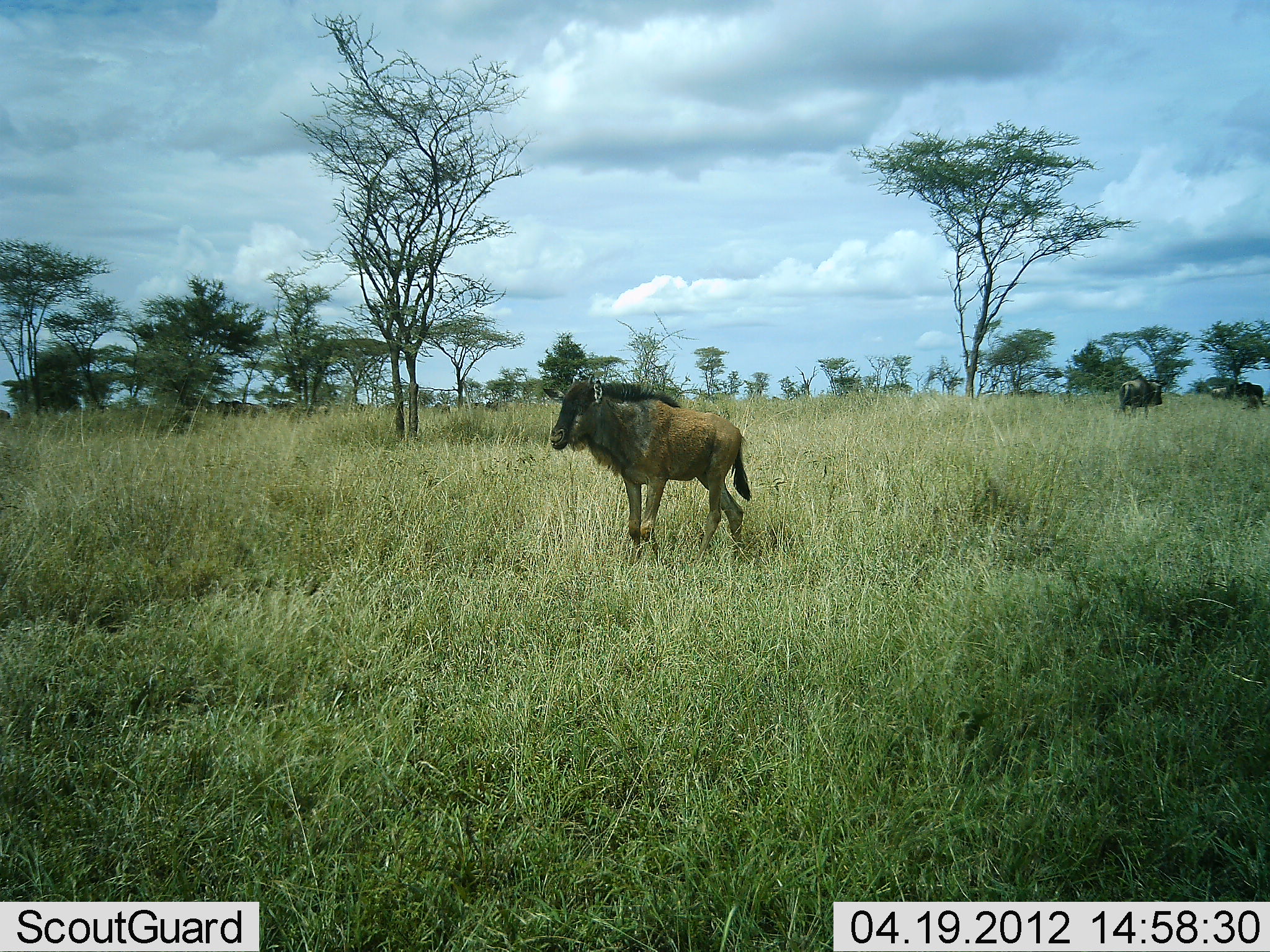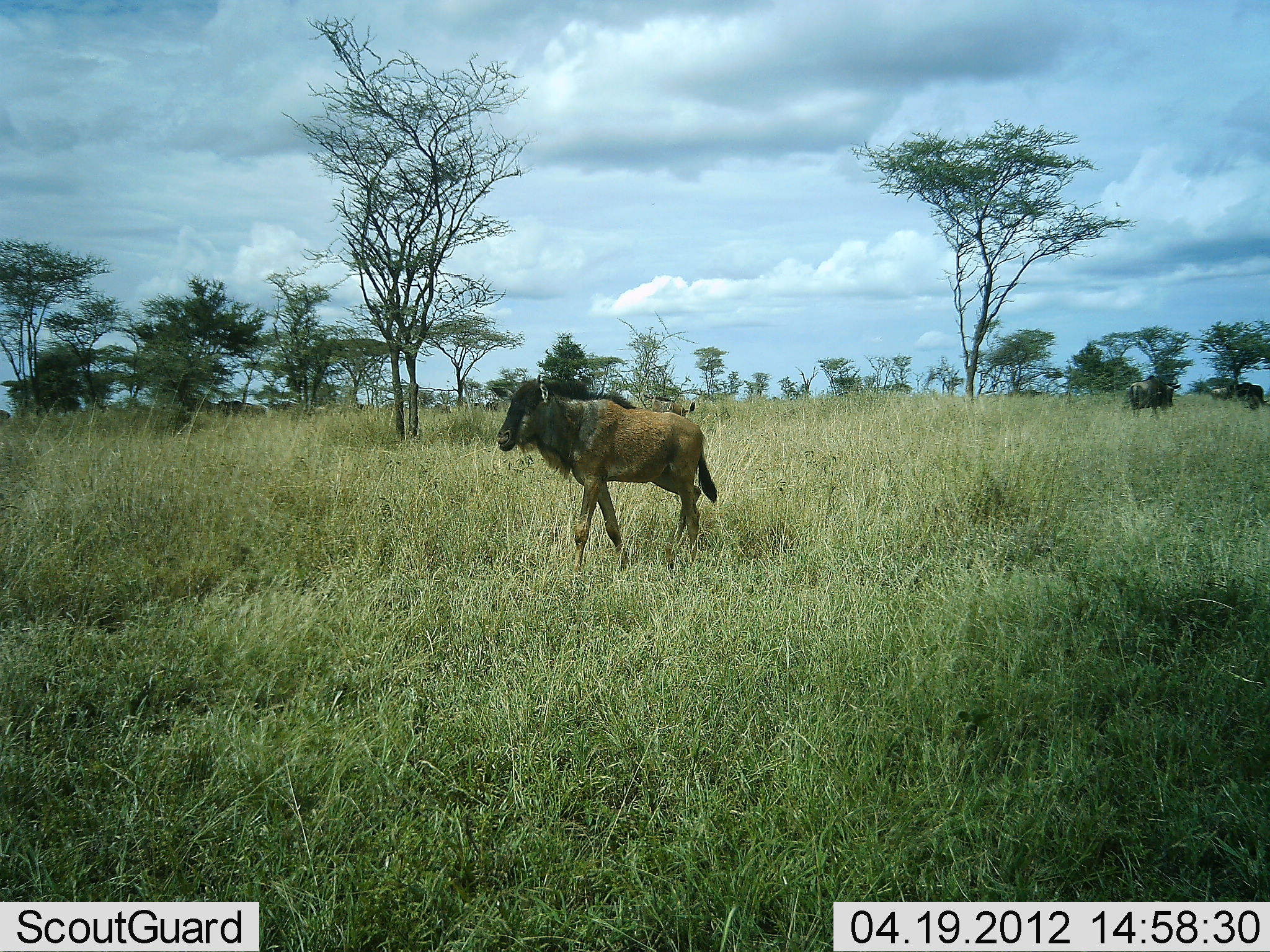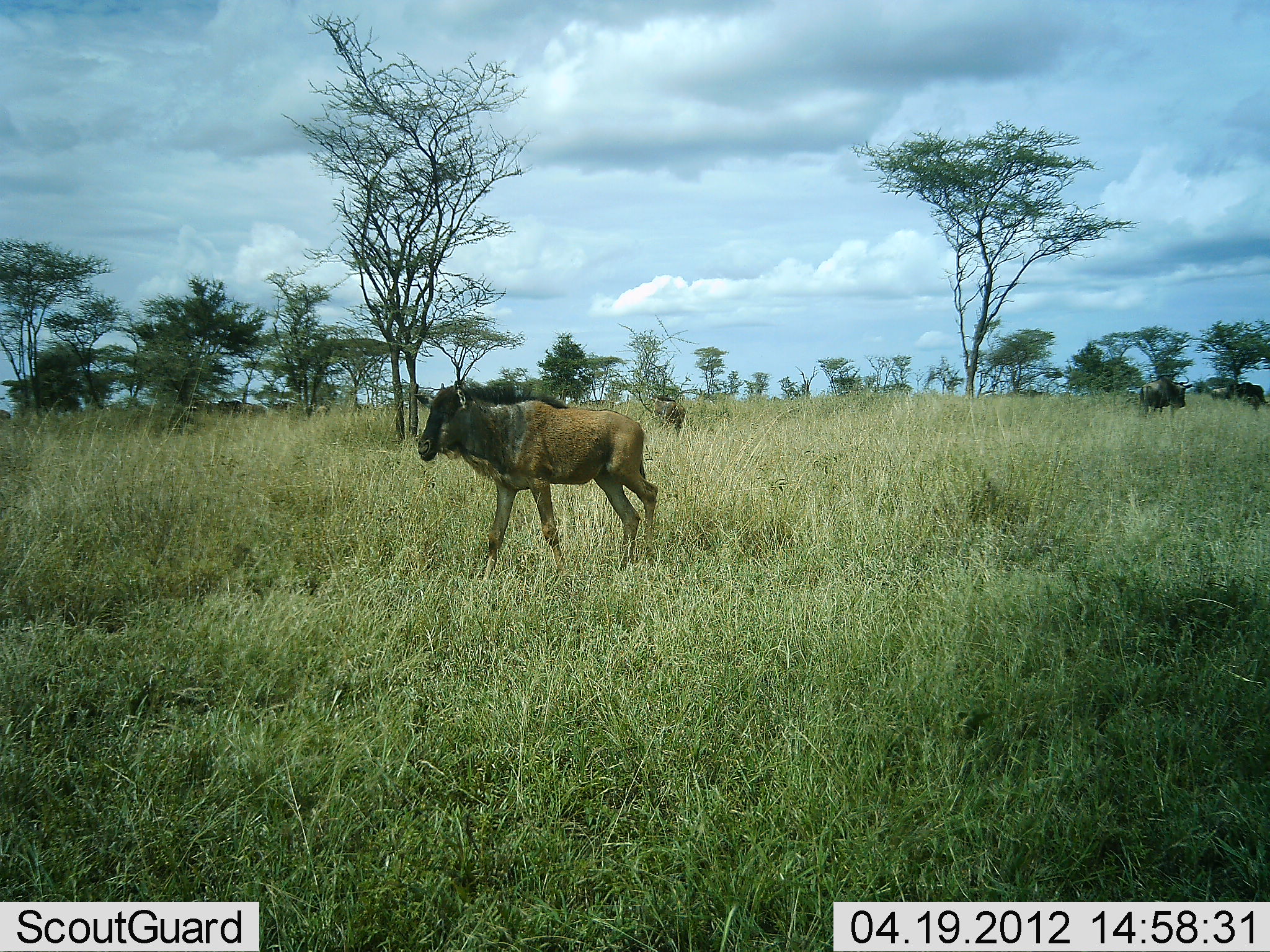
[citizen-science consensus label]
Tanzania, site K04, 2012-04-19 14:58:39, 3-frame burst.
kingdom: Animalia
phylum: Chordata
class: Mammalia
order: Artiodactyla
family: Bovidae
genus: Connochaetes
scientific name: Connochaetes taurinus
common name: blue wildebeest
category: wildebeest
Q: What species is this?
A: Wildebeest (blue wildebeest) (Connochaetes taurinus).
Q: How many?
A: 2.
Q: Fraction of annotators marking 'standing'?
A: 29%.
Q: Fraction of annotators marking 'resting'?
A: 0%.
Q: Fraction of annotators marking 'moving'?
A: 100%.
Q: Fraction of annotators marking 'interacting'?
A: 0%.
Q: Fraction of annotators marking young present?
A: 47%.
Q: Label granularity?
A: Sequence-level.